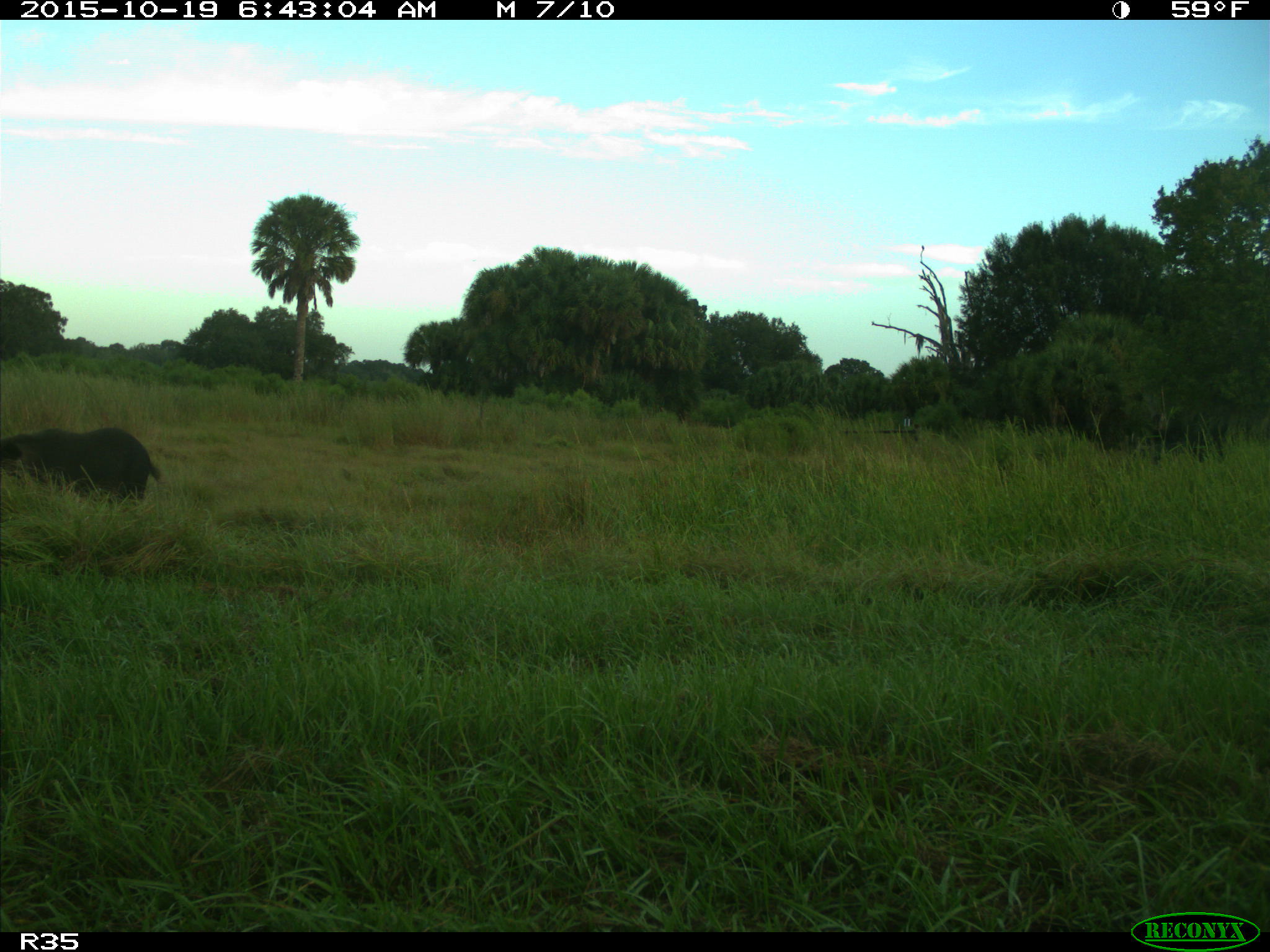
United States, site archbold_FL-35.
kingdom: Animalia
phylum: Chordata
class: Mammalia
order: Artiodactyla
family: Suidae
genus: Sus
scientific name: Sus scrofa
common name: wild boar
Sus scrofa (wild boar).